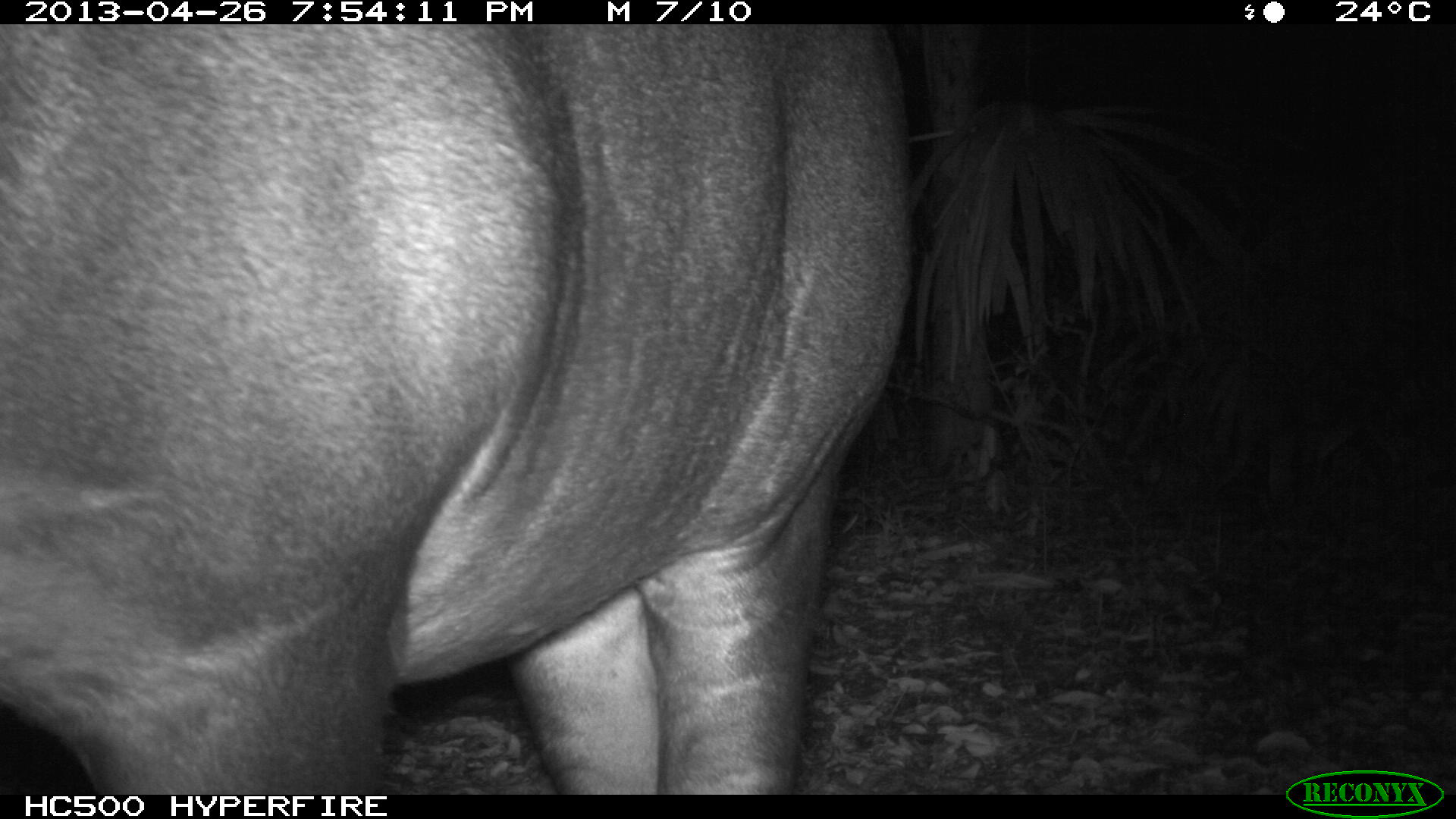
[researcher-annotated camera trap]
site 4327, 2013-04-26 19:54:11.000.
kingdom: Animalia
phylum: Chordata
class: Mammalia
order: Perissodactyla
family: Tapiridae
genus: Tapirus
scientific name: Tapirus bairdii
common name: baird's tapir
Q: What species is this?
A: Tapirus bairdii (baird's tapir).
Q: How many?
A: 1.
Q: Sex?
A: Female.